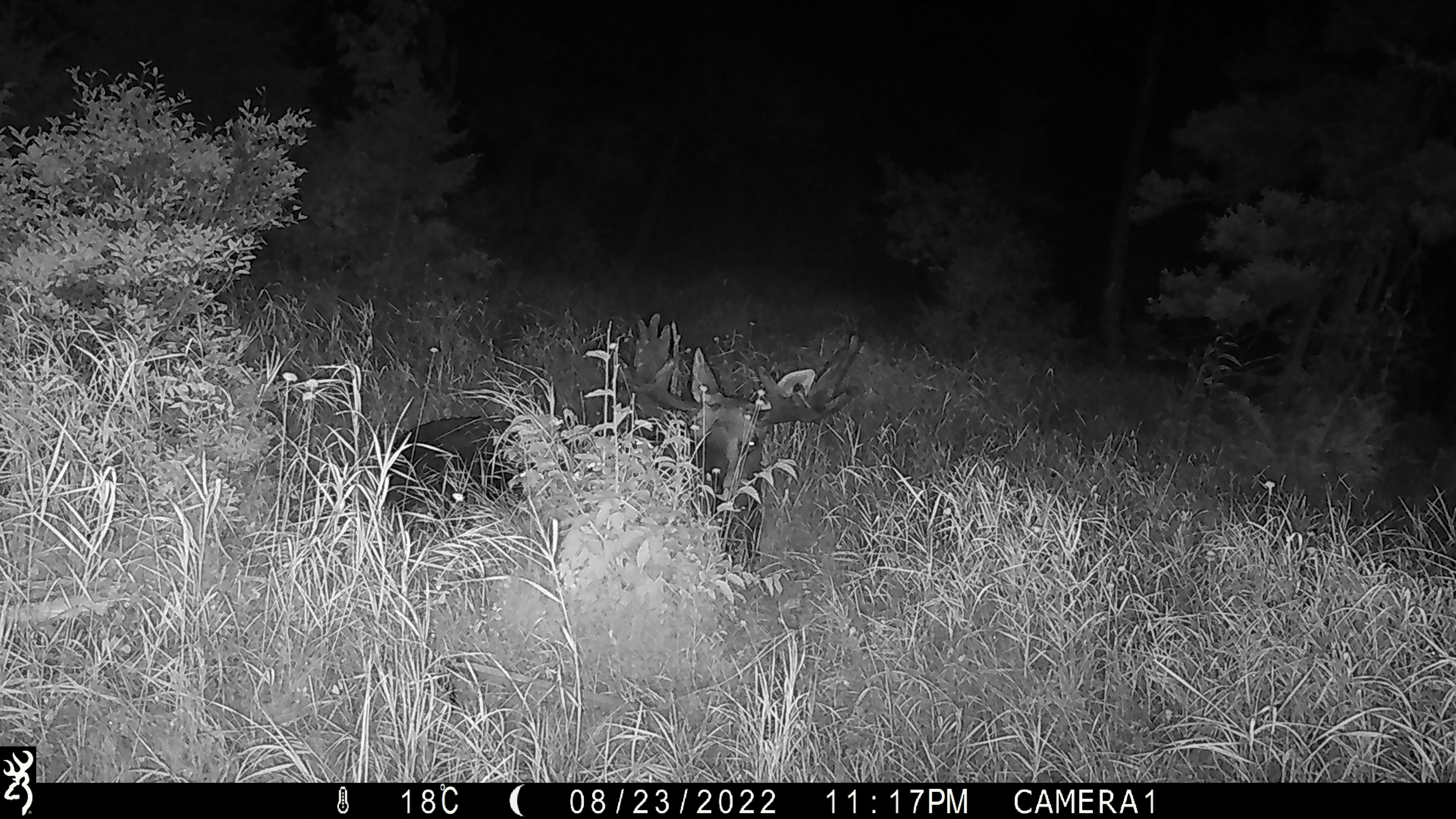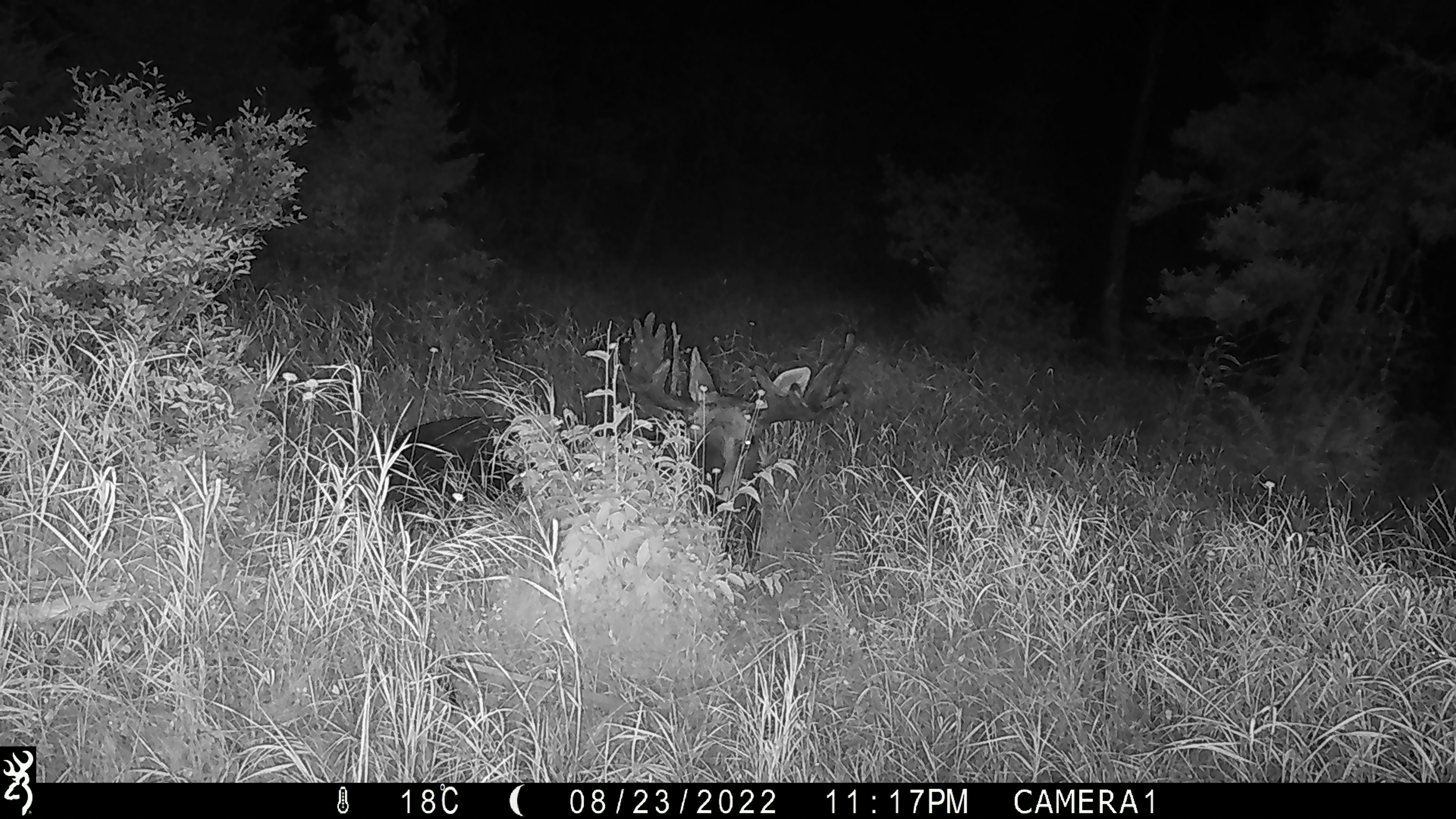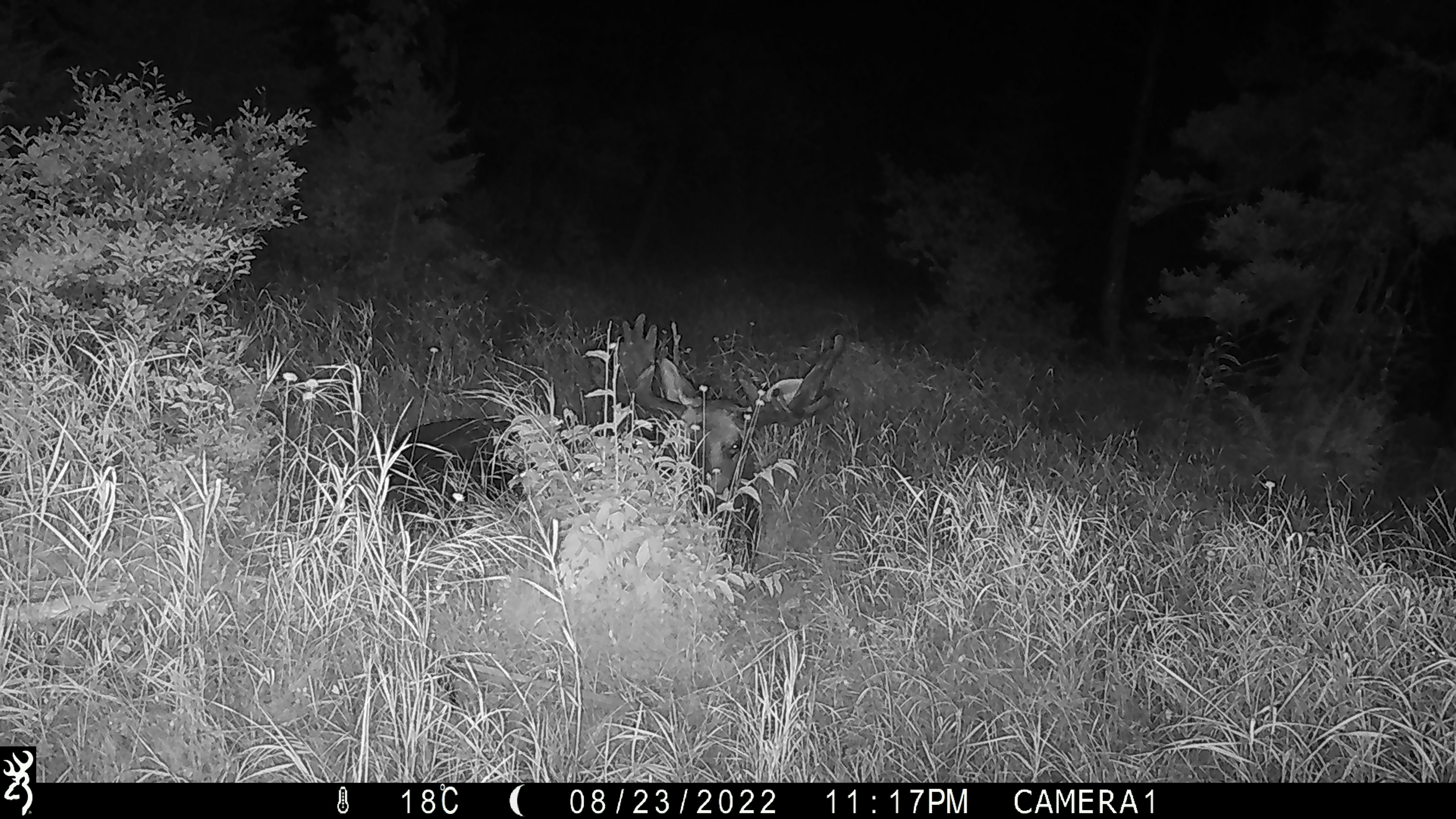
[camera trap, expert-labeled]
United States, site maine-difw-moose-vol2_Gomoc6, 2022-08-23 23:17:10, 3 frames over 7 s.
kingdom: Animalia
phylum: Chordata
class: Mammalia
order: Artiodactyla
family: Cervidae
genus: Alces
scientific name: Alces alces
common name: moose